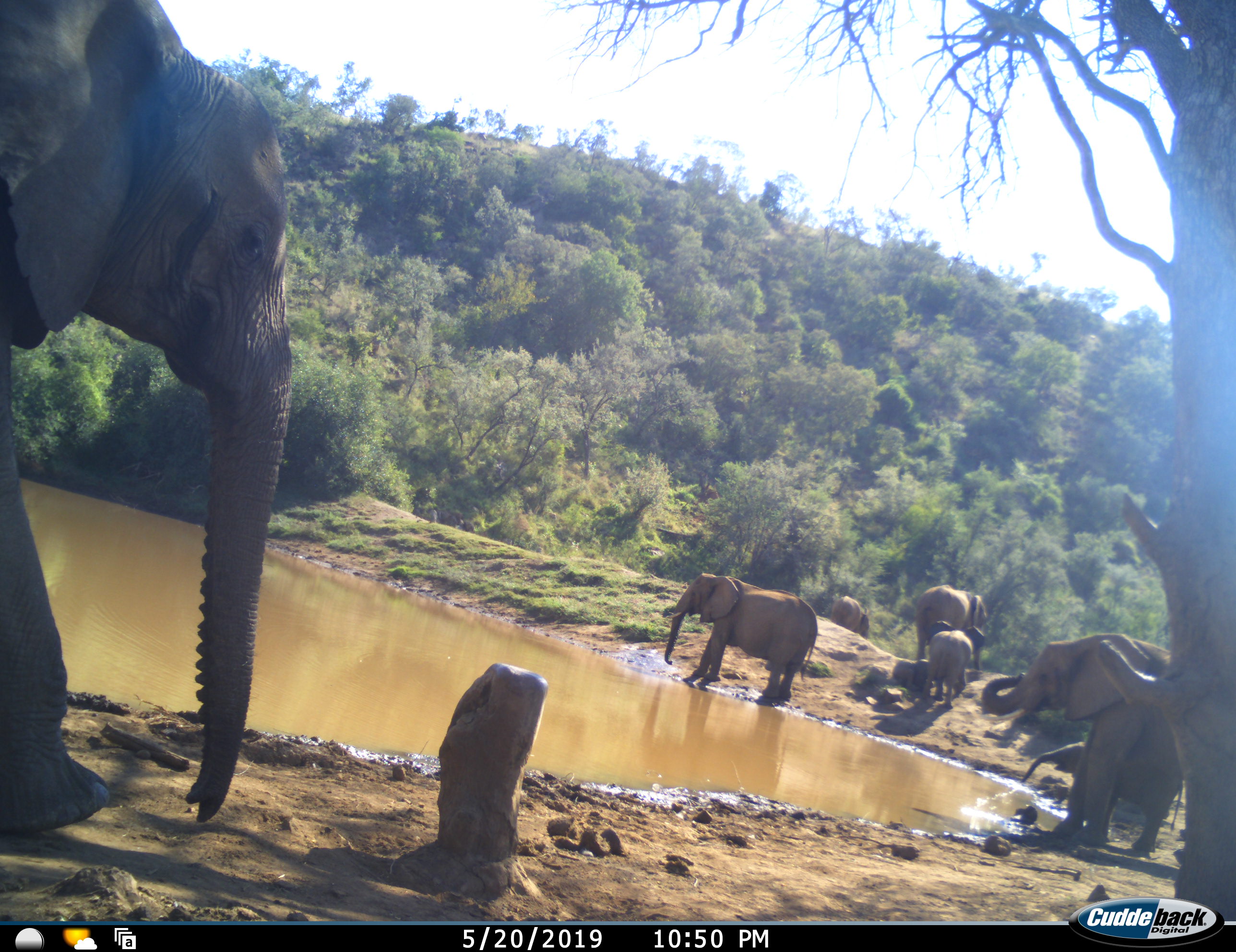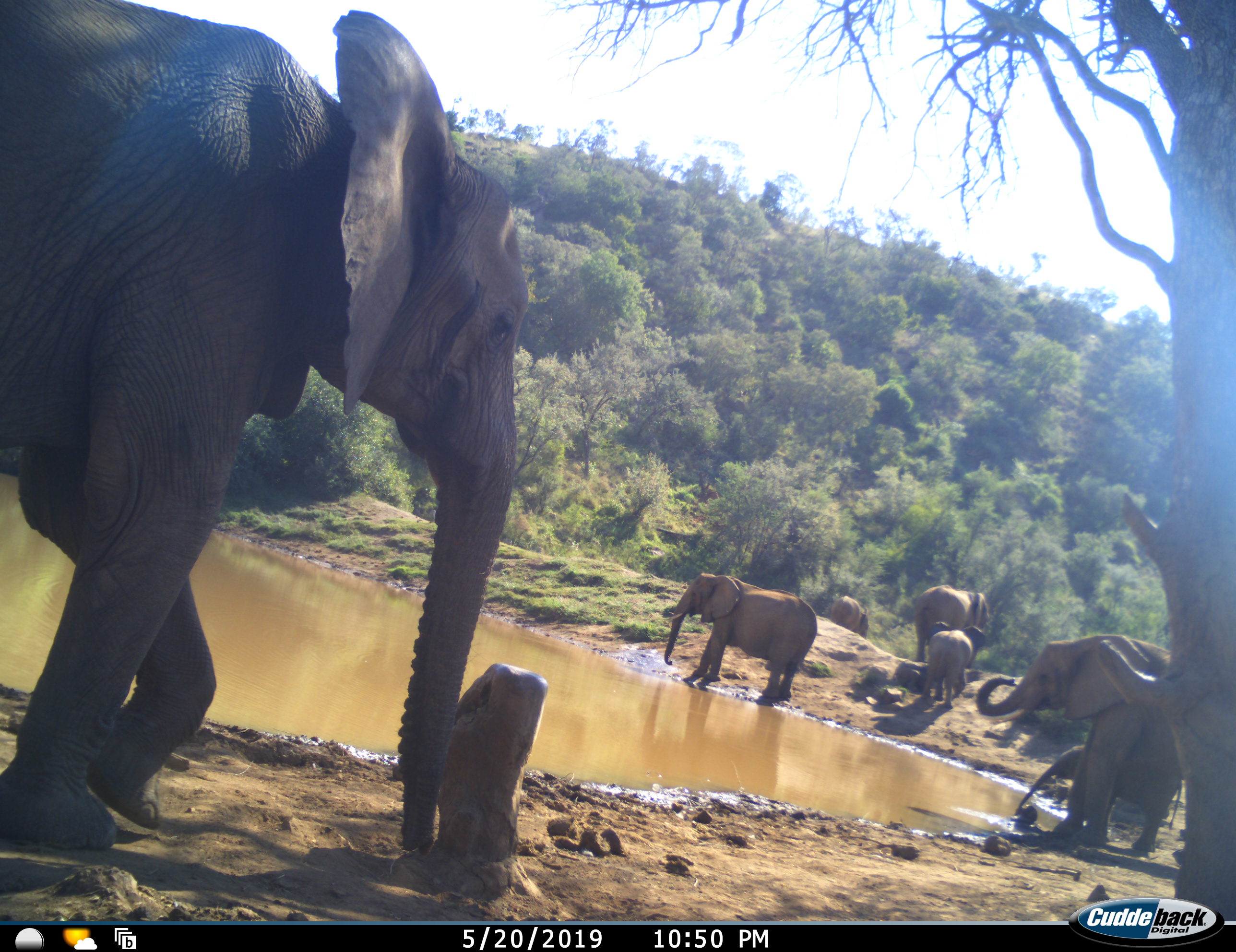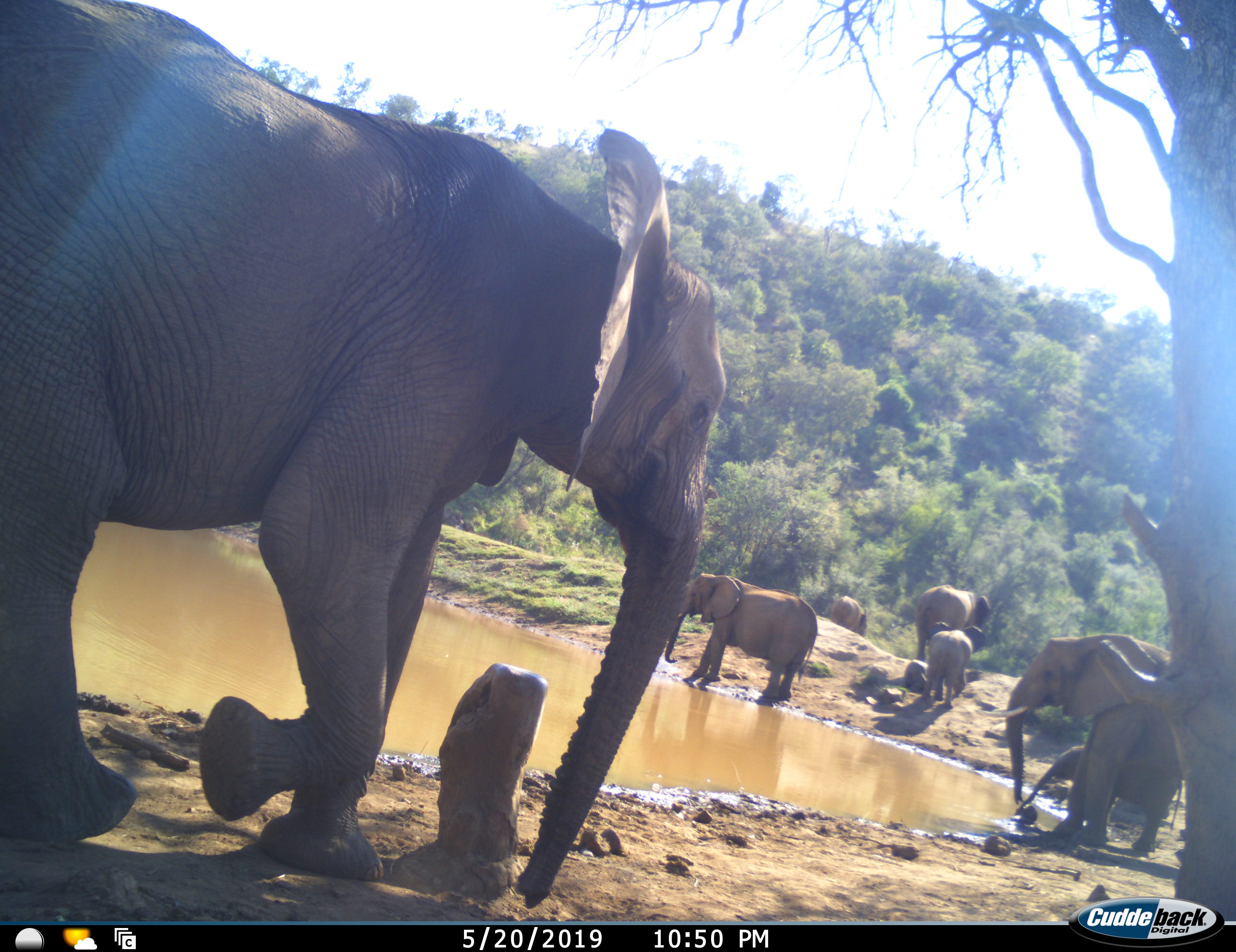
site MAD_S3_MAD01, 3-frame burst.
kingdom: Animalia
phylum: Chordata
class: Mammalia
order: Proboscidea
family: Elephantidae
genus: Loxodonta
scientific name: Loxodonta africana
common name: african bush elephant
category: elephant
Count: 8.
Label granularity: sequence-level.